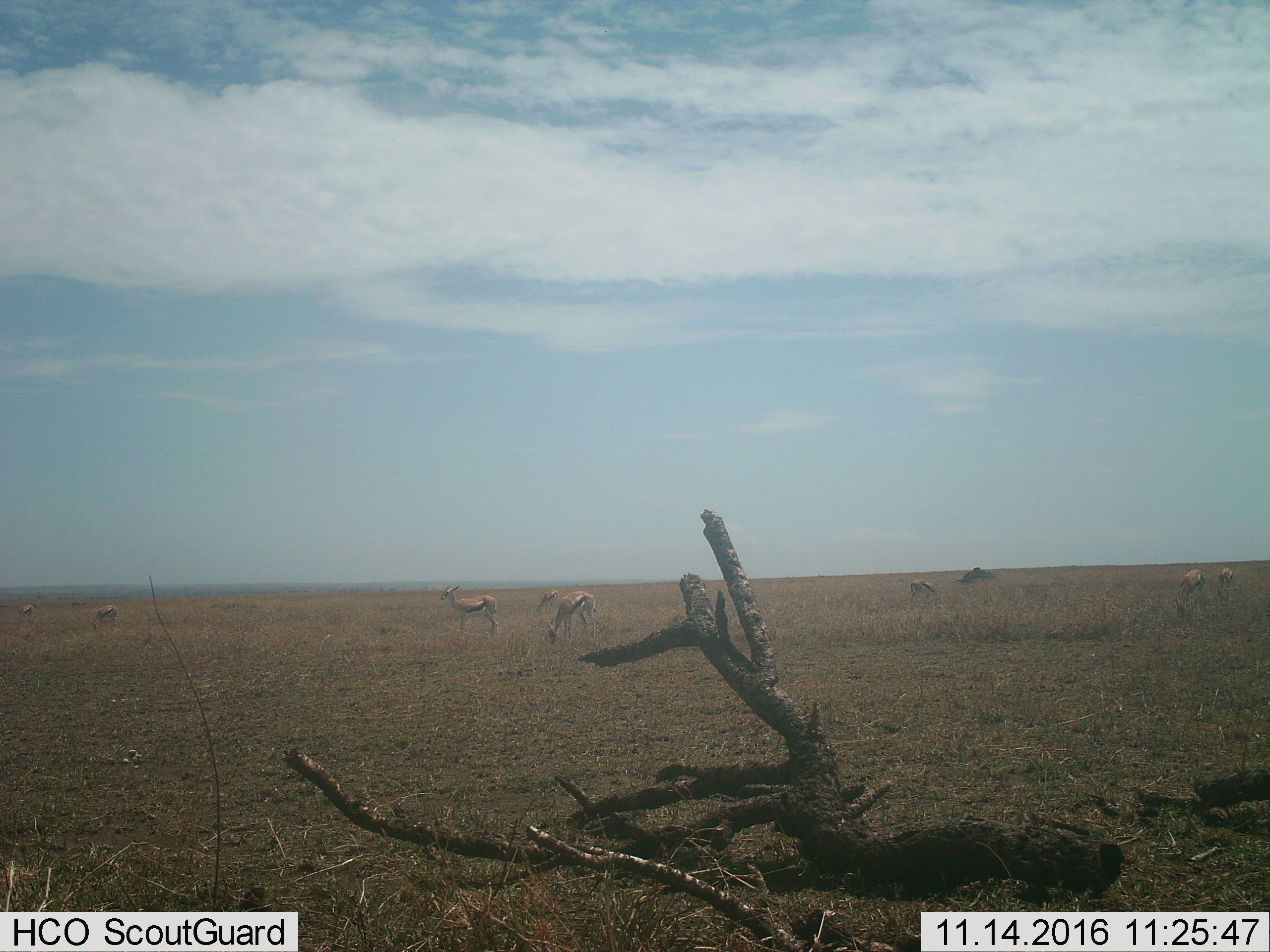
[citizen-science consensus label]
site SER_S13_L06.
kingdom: Animalia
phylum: Chordata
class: Mammalia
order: Artiodactyla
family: Bovidae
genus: Eudorcas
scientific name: Eudorcas thomsonii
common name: thomson's gazelle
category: gazellethomsons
Gazellethomsons (thomson's gazelle) (Eudorcas thomsonii), count 8. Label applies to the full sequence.